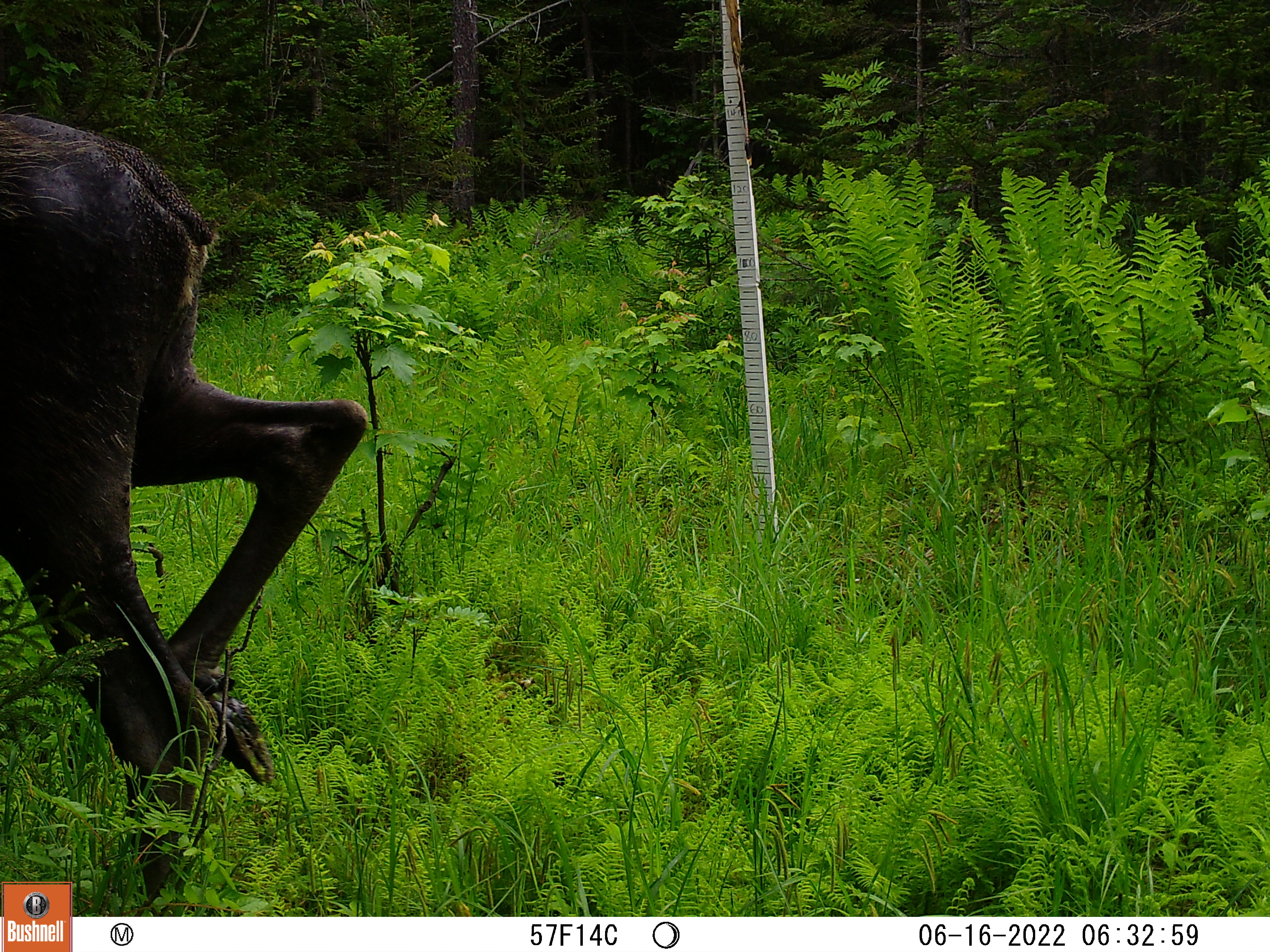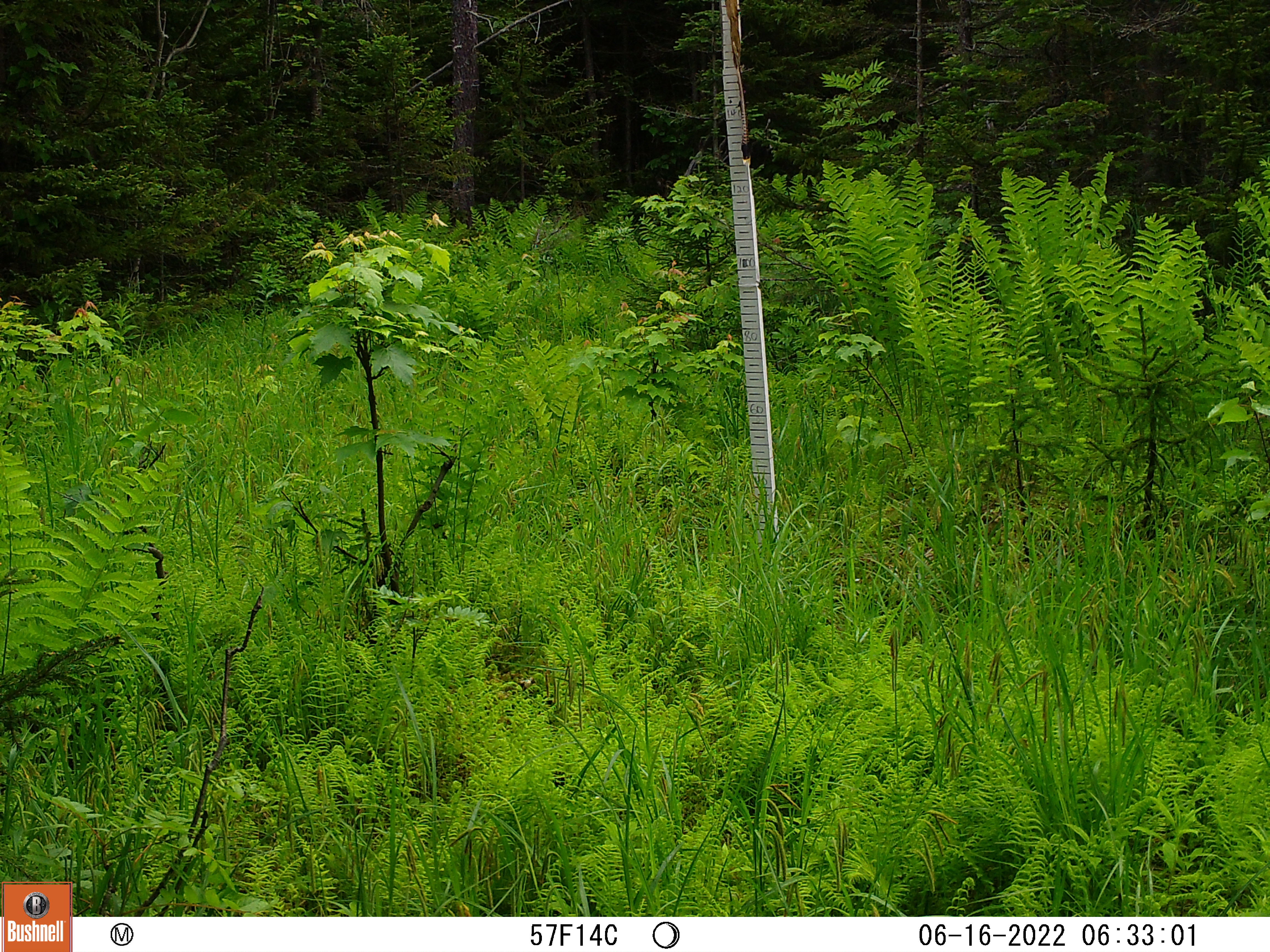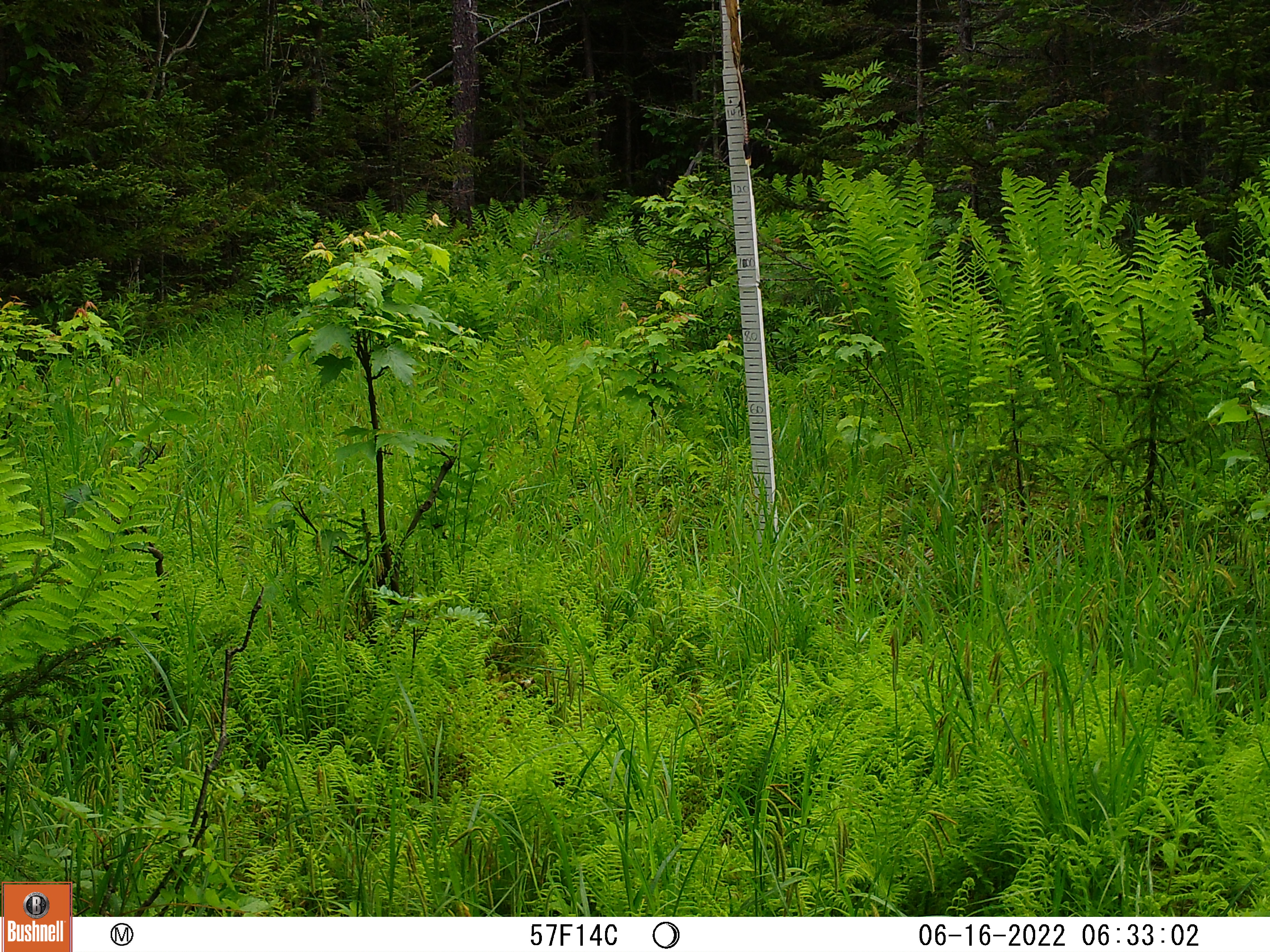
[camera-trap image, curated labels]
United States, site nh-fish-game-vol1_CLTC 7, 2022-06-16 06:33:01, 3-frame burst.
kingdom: Animalia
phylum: Chordata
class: Mammalia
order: Artiodactyla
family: Cervidae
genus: Alces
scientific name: Alces alces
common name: moose